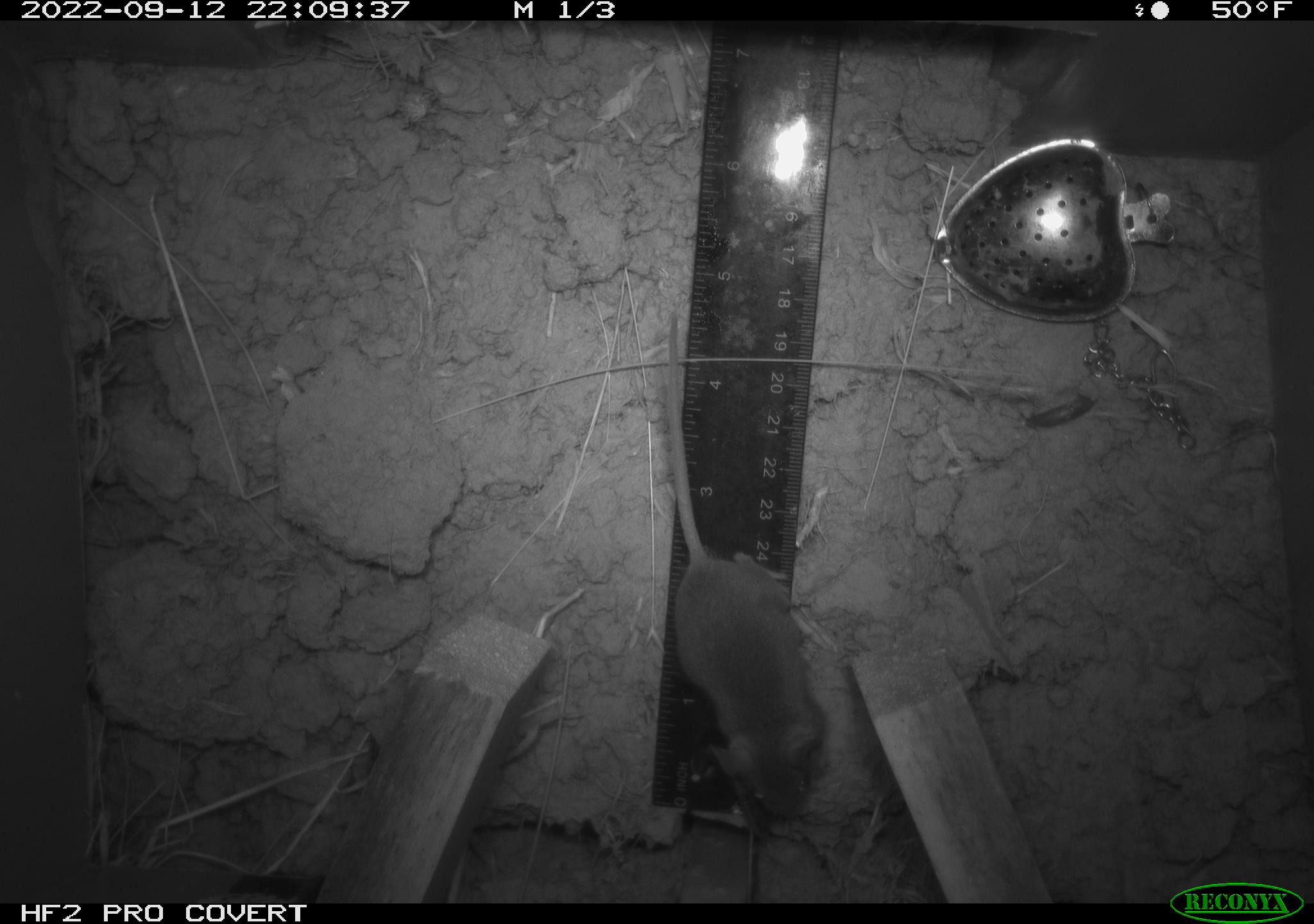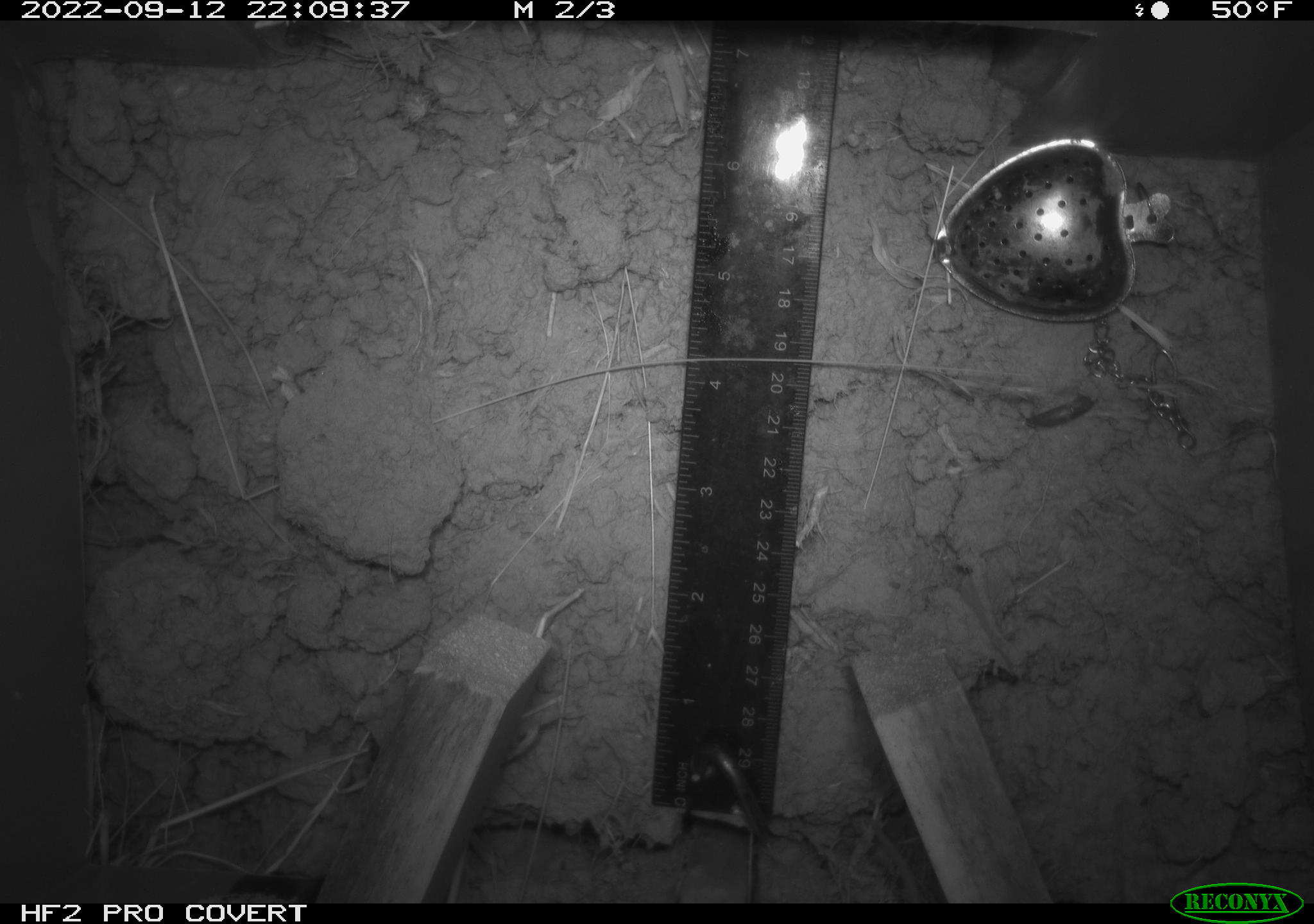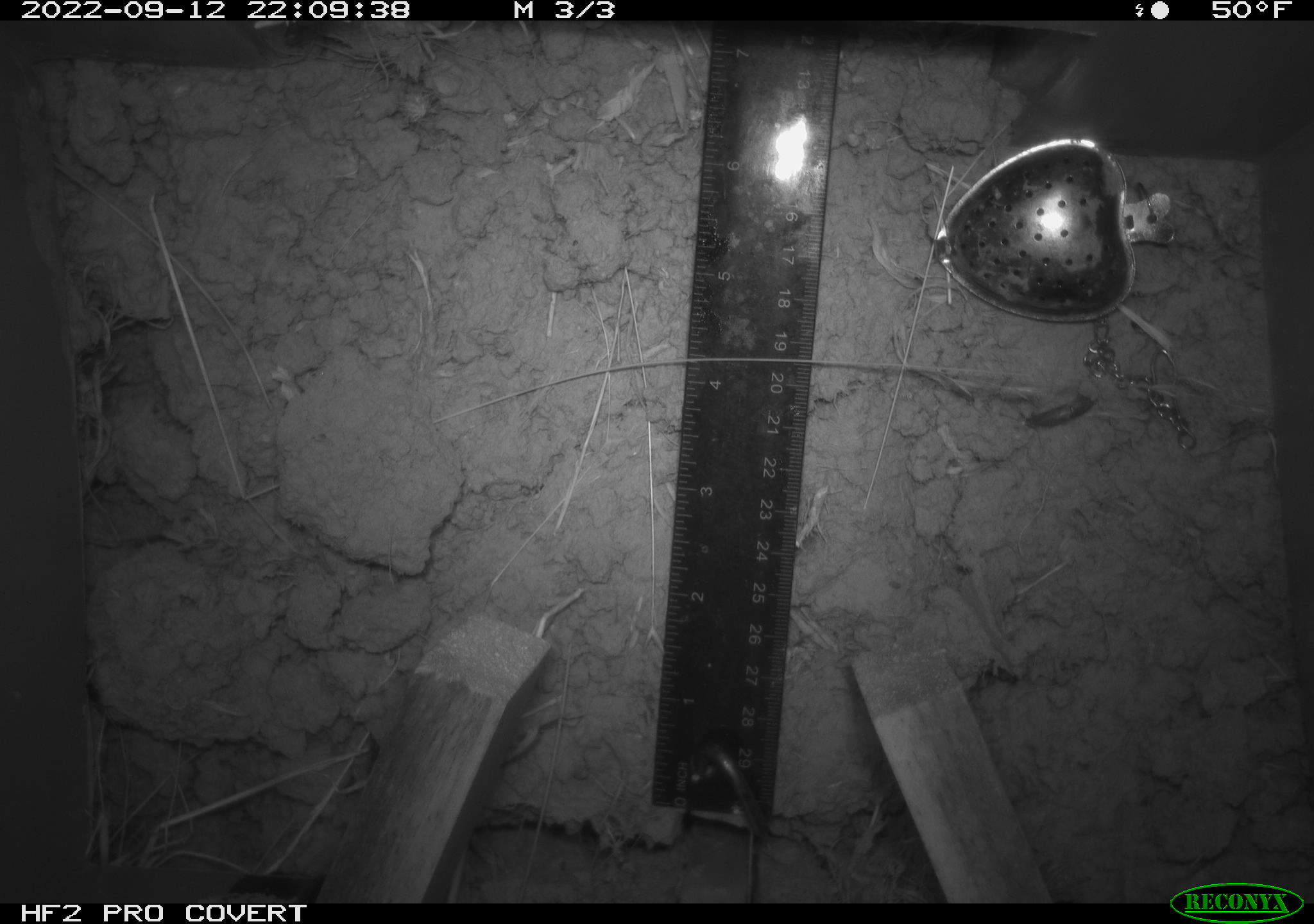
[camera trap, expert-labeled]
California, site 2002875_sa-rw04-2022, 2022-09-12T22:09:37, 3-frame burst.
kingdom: Animalia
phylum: Chordata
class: Mammalia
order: Rodentia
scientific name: Rodentia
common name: mouse species